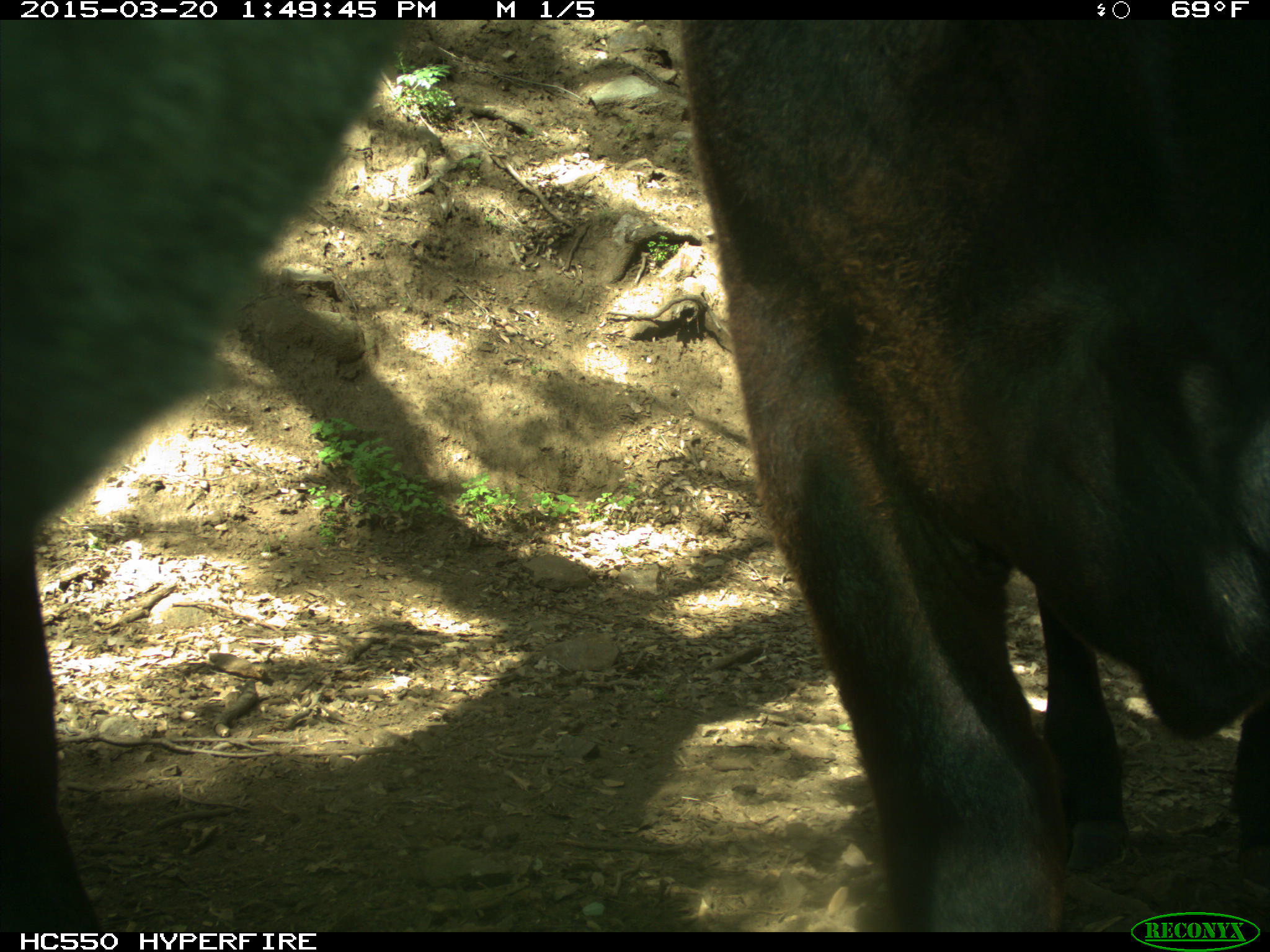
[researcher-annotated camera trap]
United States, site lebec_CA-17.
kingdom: Animalia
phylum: Chordata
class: Mammalia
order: Artiodactyla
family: Bovidae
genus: Bos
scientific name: Bos taurus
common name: domestic cow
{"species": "Bos taurus (domestic cow)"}